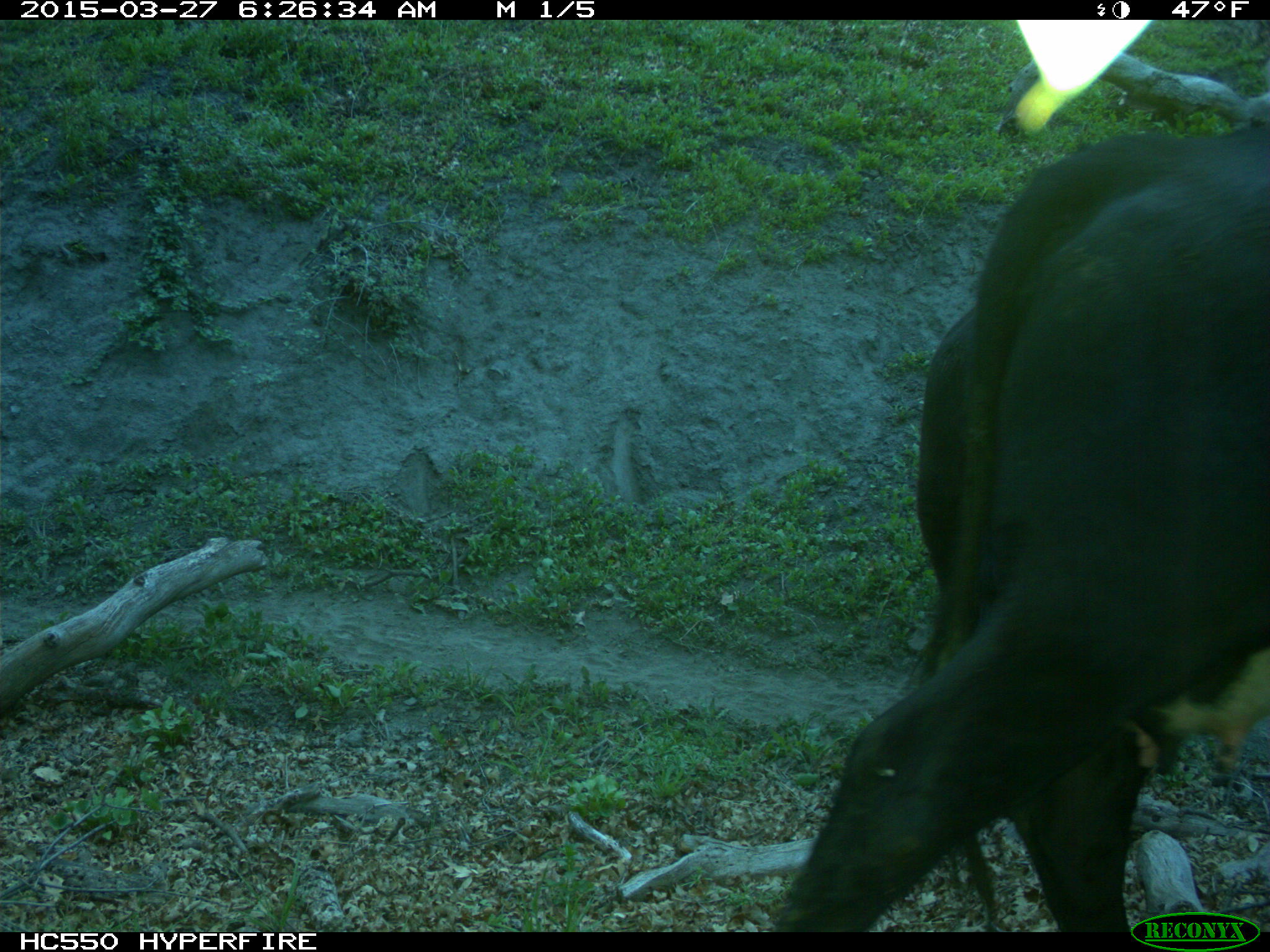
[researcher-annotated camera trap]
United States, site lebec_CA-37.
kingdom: Animalia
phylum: Chordata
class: Mammalia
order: Artiodactyla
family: Bovidae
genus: Bos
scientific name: Bos taurus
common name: domestic cow